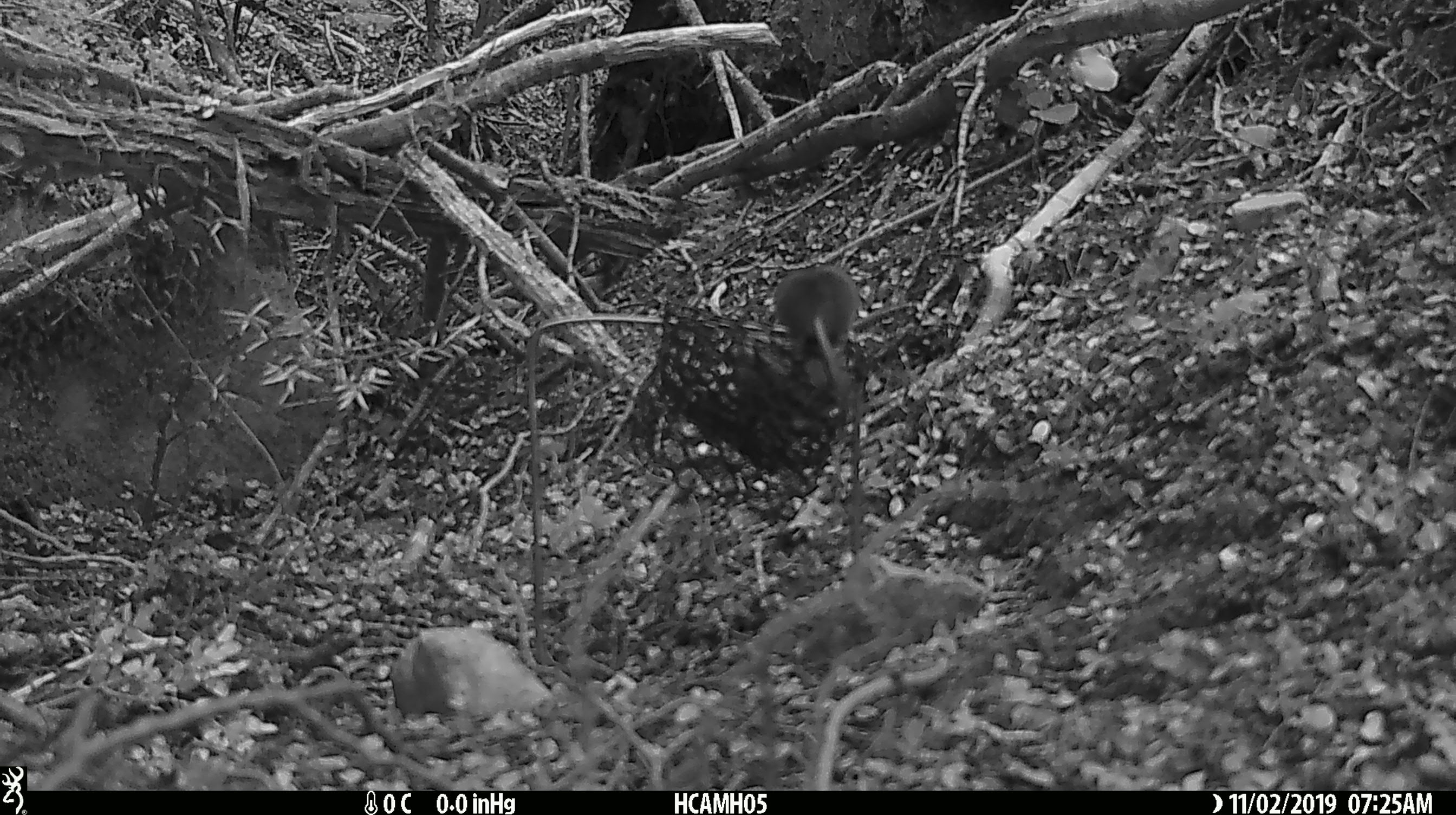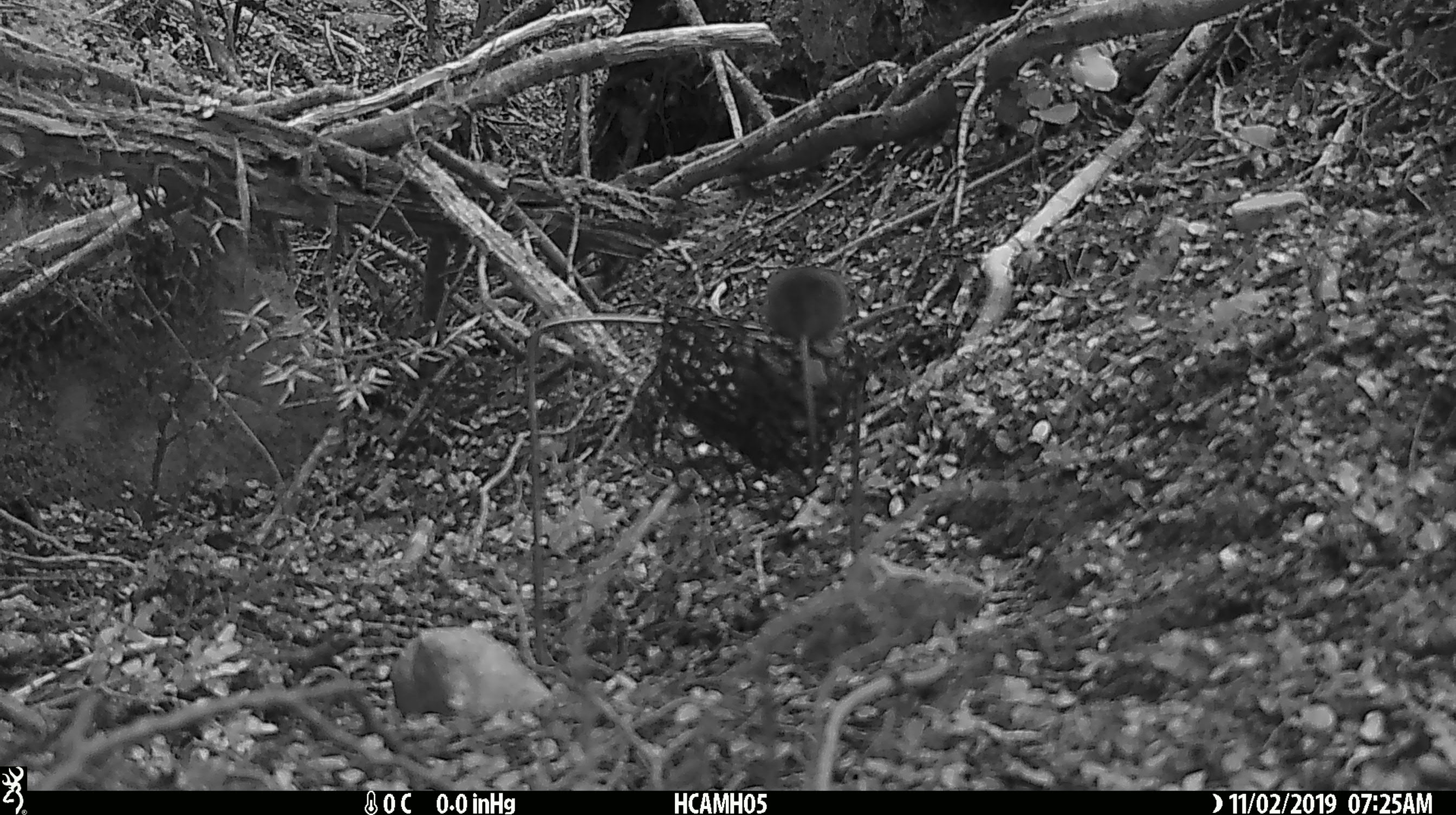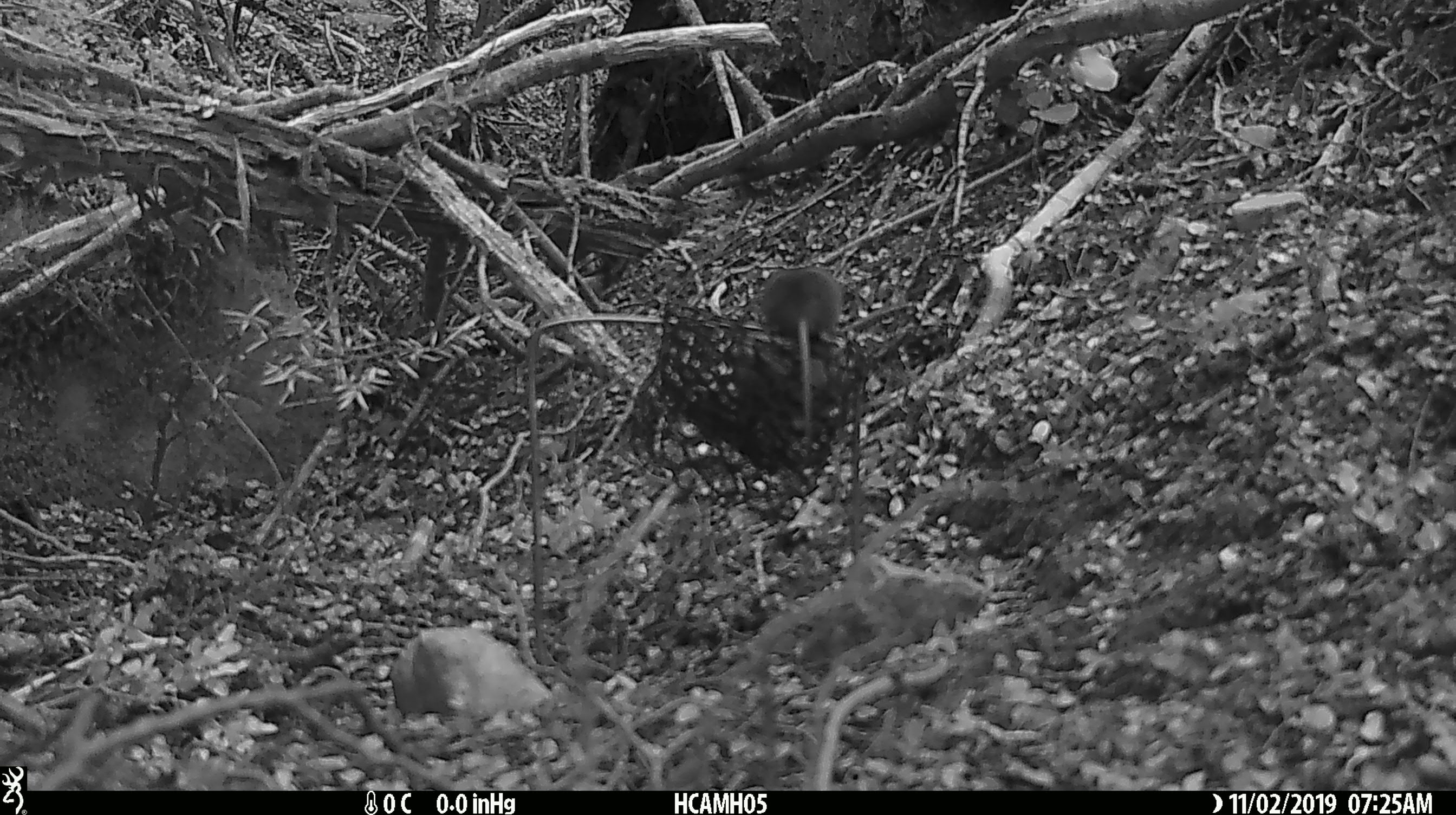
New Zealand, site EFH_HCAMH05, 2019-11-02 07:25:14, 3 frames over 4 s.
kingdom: Animalia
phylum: Chordata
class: Mammalia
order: Rodentia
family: Muridae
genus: Mus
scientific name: Mus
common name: mouse